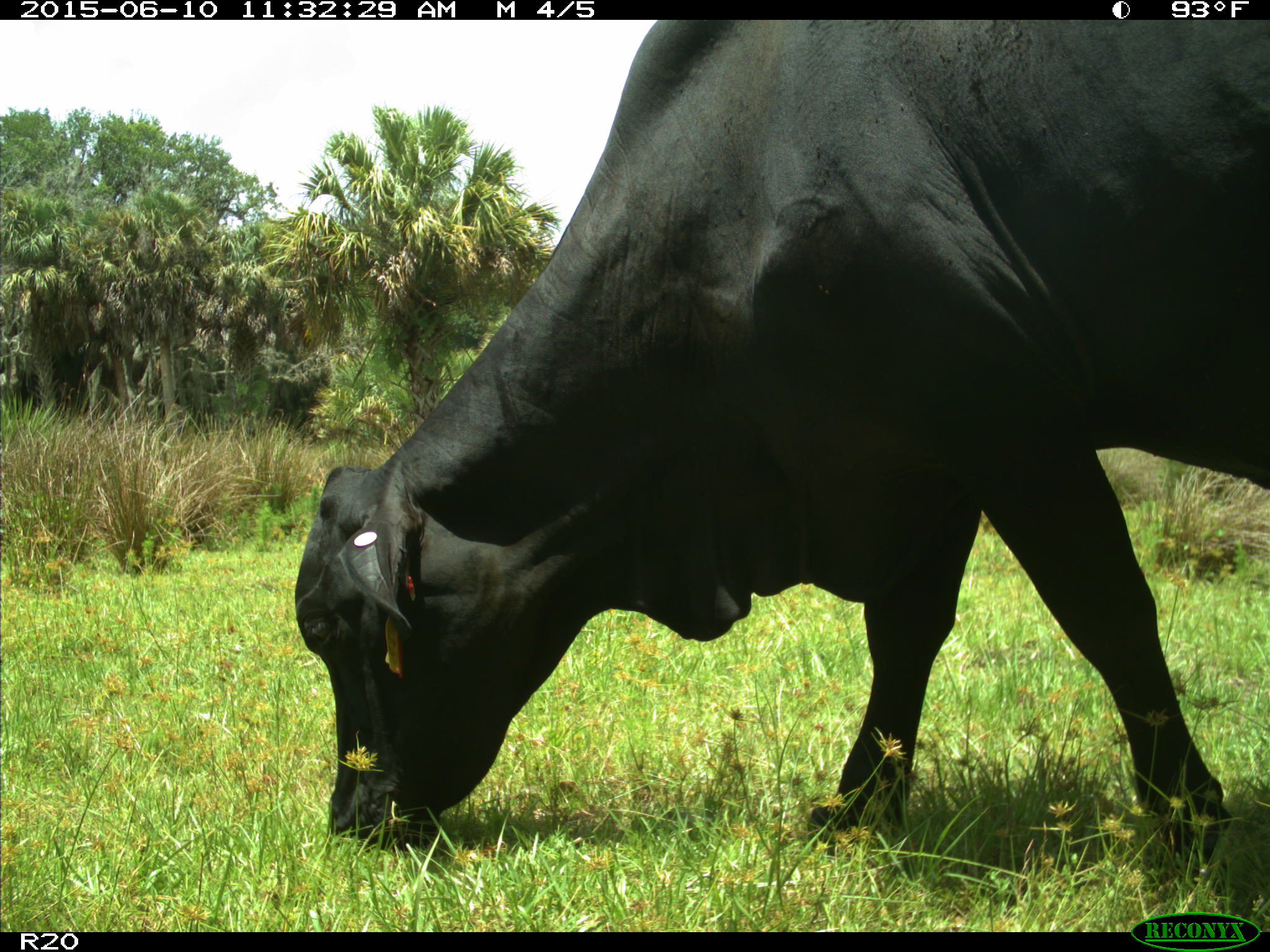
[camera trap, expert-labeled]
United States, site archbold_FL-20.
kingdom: Animalia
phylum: Chordata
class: Mammalia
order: Artiodactyla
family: Bovidae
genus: Bos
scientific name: Bos taurus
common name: domestic cow